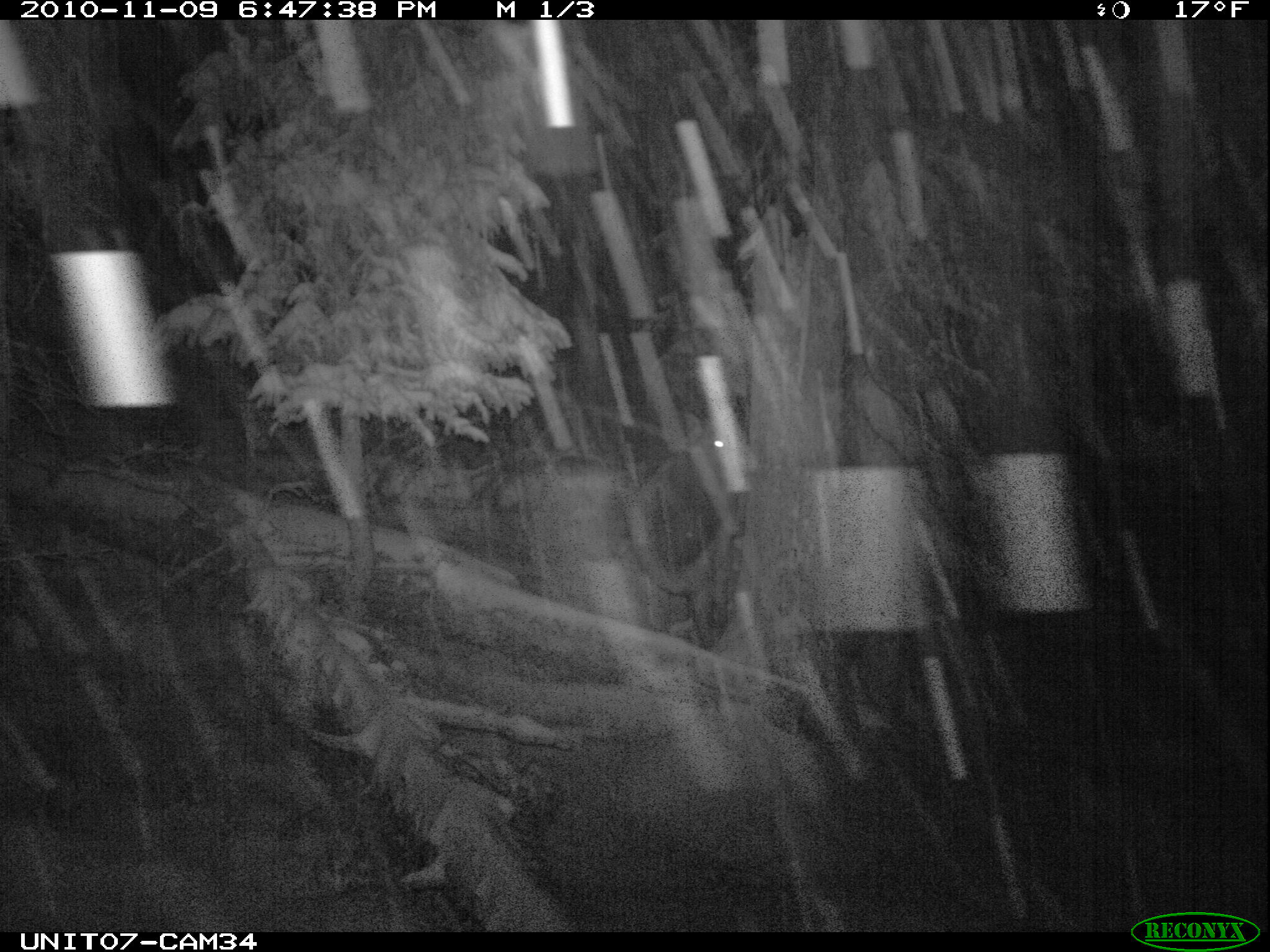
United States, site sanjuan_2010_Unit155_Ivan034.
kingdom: Animalia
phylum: Chordata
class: Mammalia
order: Artiodactyla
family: Cervidae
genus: Cervus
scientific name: Cervus elaphus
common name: red deer